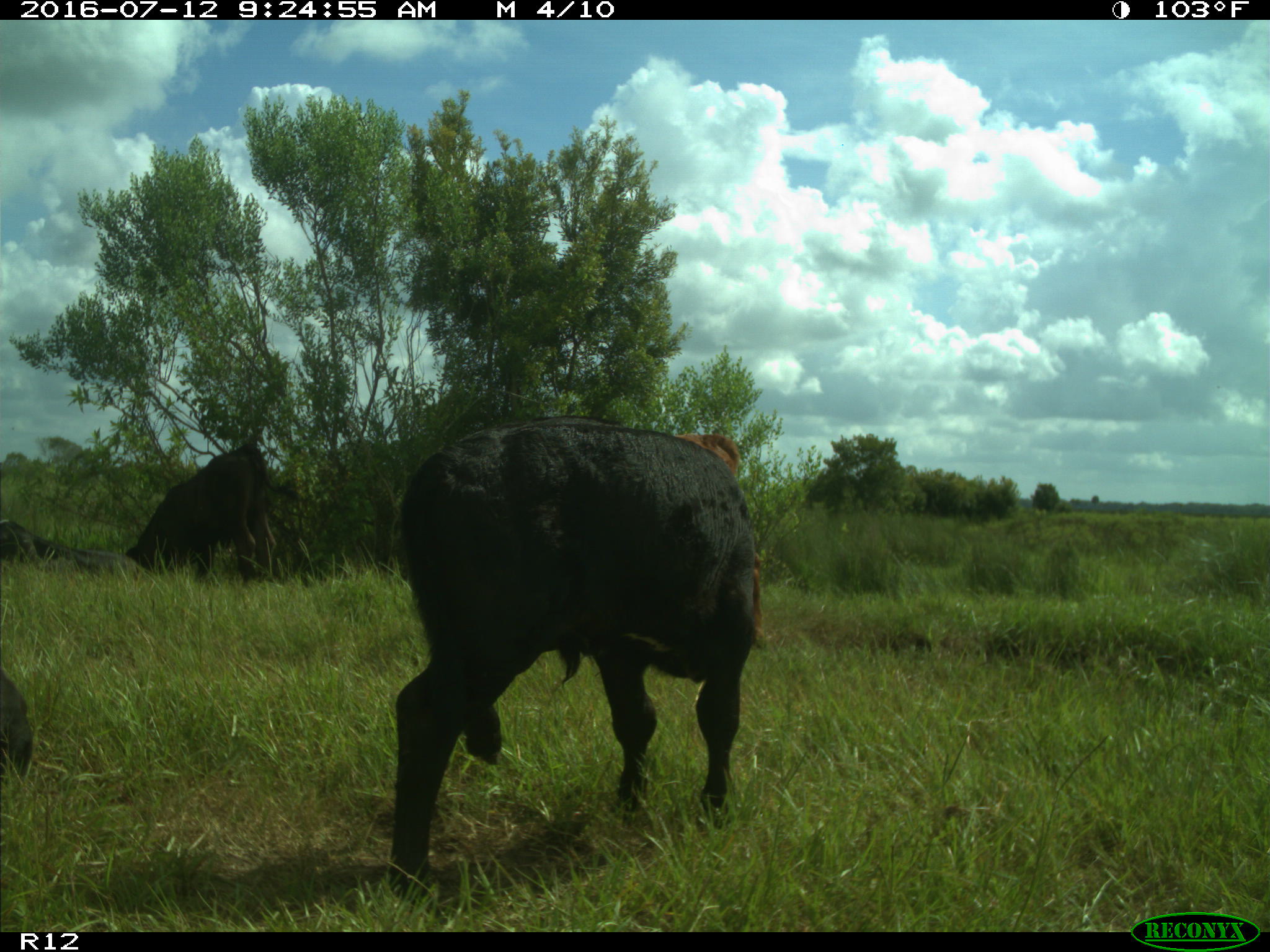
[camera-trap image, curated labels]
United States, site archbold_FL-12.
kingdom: Animalia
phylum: Chordata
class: Mammalia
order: Artiodactyla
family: Bovidae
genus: Bos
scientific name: Bos taurus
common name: domestic cow